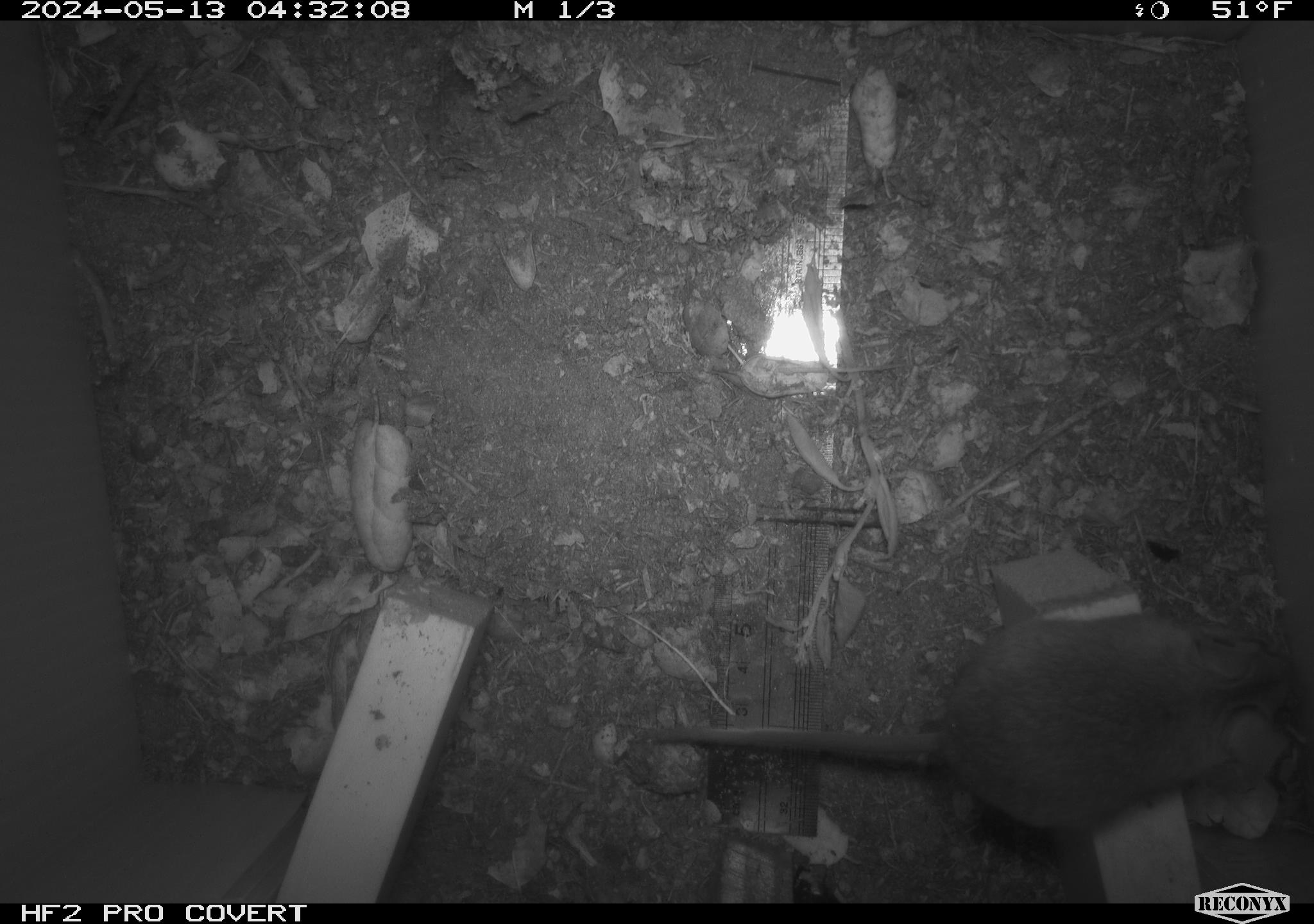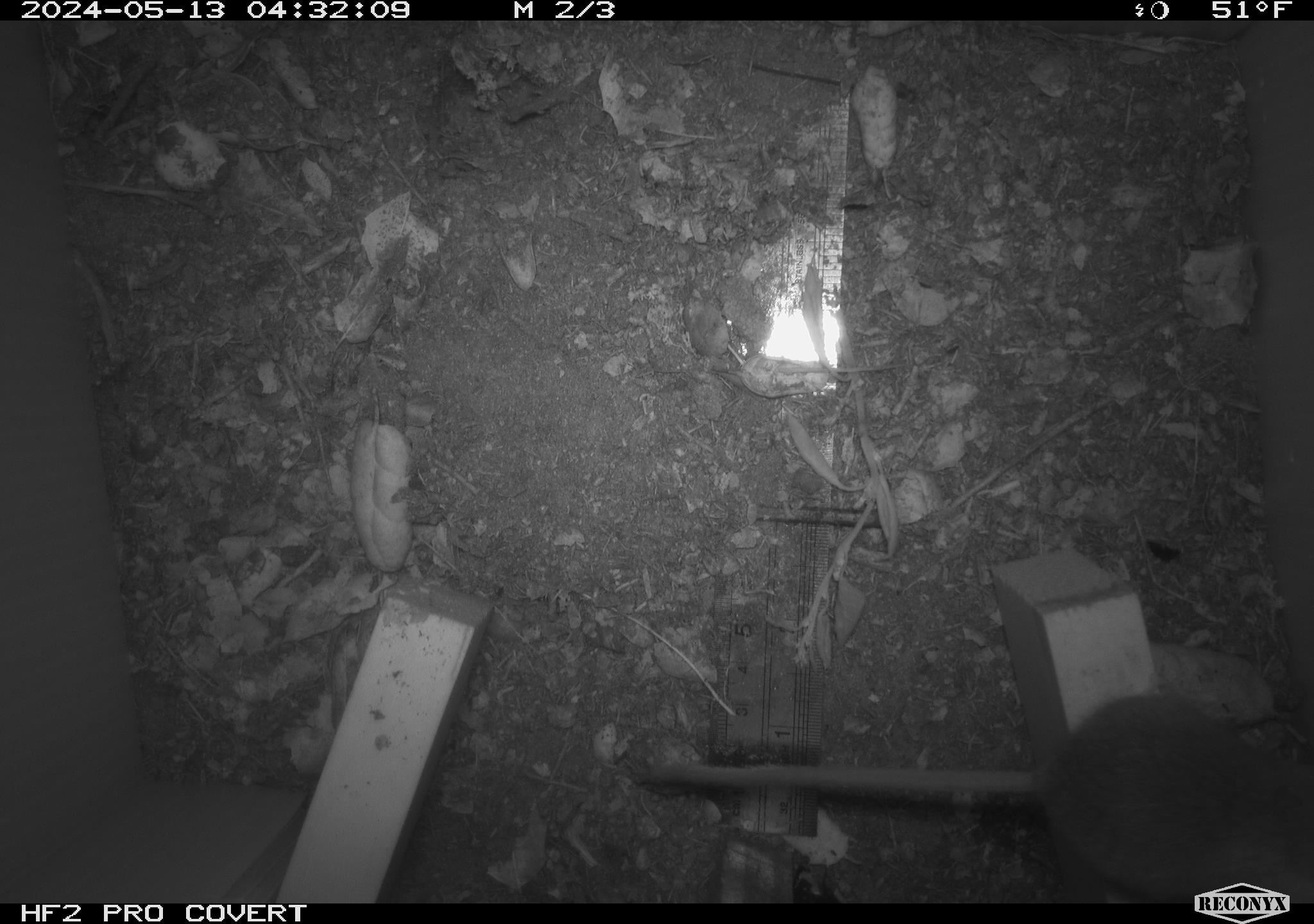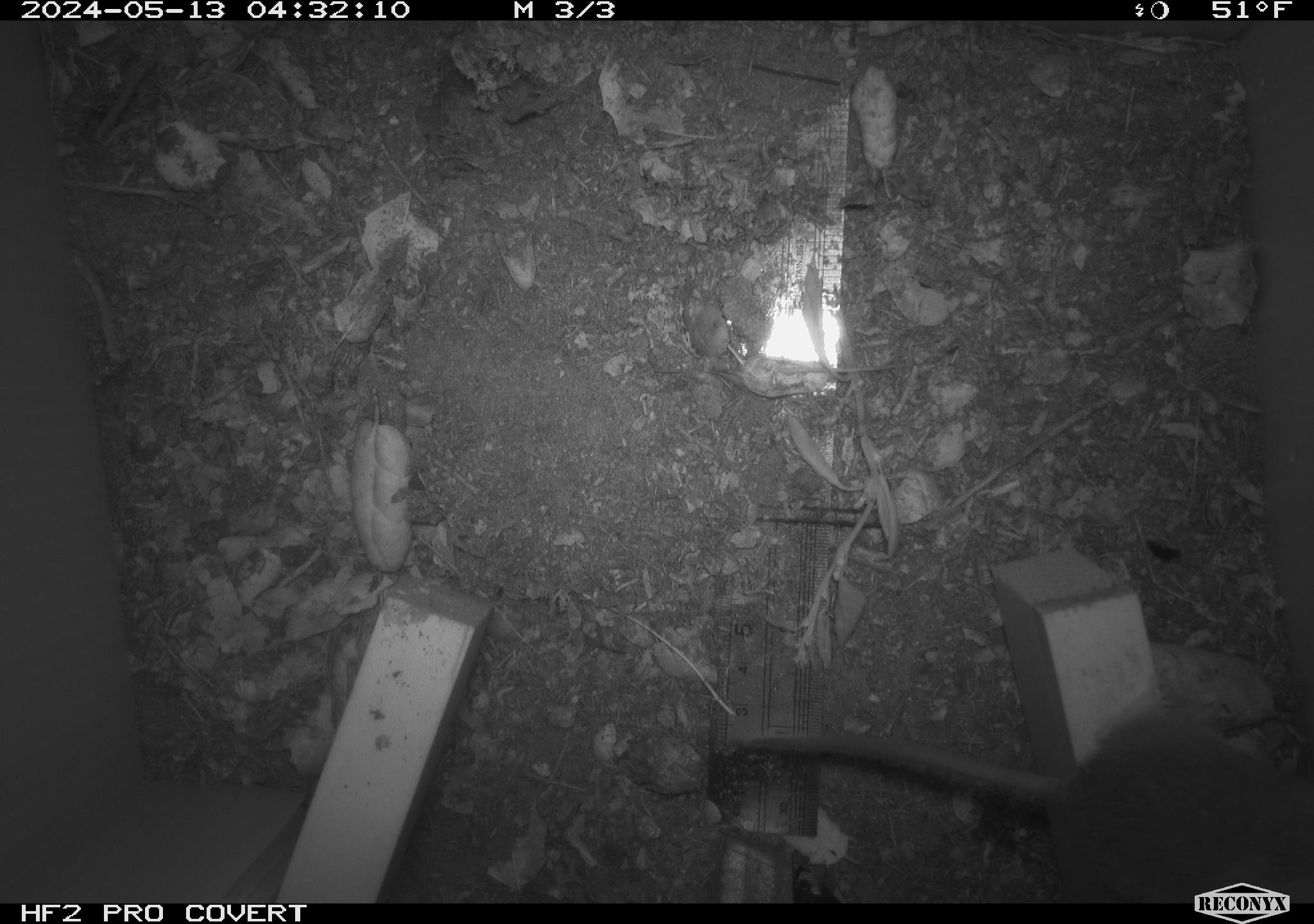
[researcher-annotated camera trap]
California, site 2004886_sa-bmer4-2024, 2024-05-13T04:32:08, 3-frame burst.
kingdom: Animalia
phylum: Chordata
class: Mammalia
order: Rodentia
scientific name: Rodentia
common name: mouse species